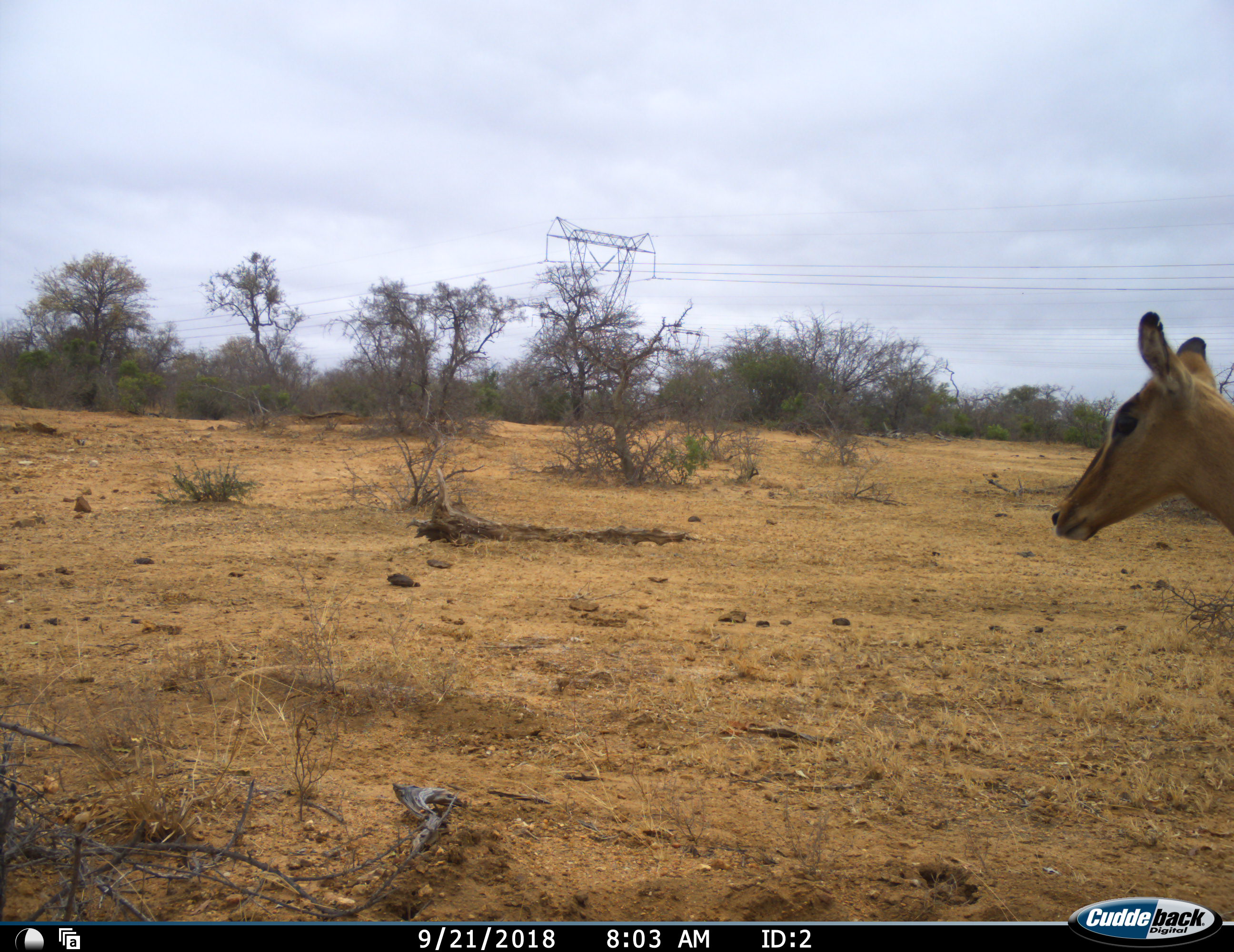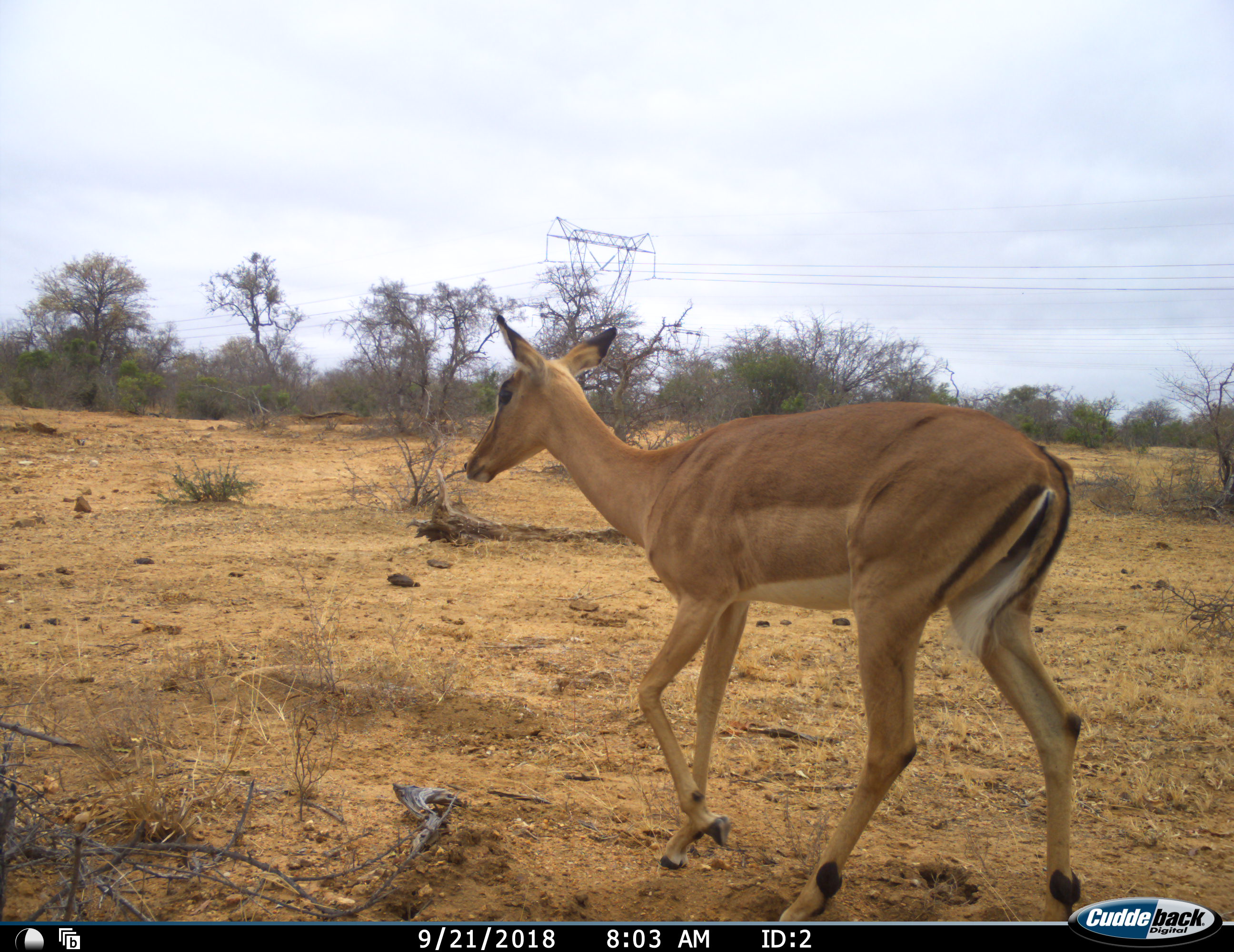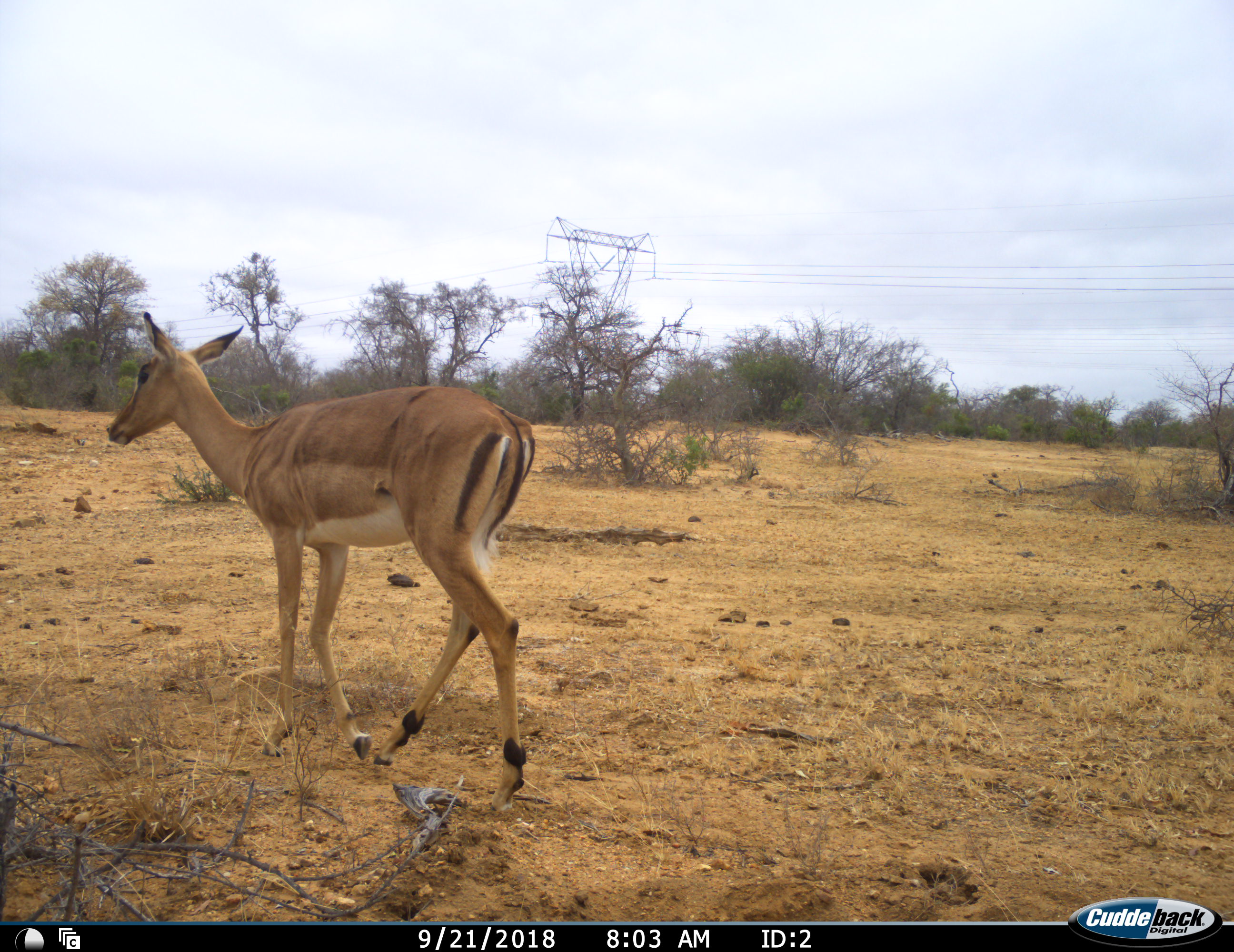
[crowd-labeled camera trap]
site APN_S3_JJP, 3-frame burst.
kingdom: Animalia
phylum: Chordata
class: Mammalia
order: Artiodactyla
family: Bovidae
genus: Aepyceros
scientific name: Aepyceros melampus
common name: impala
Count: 1.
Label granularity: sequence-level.